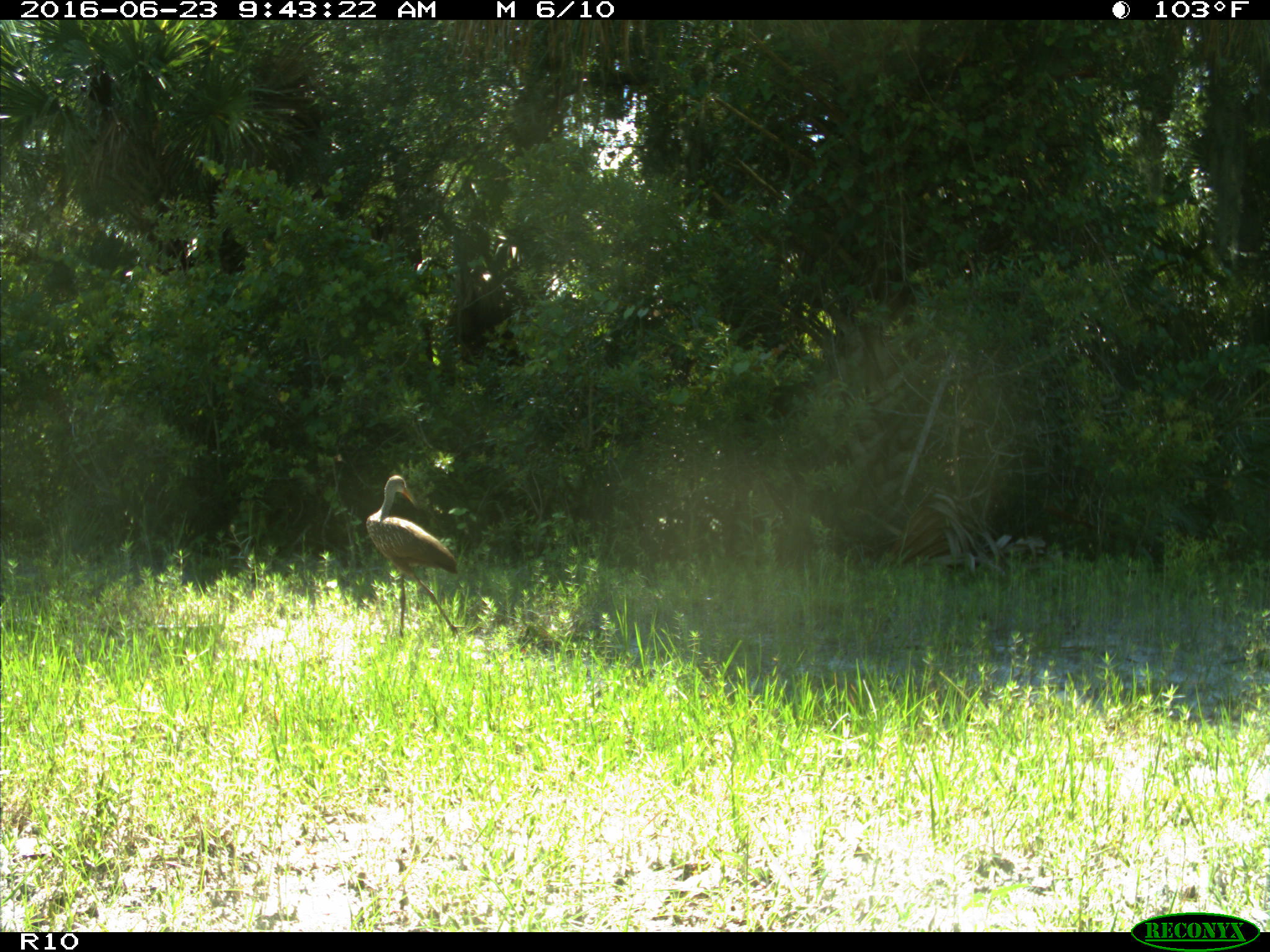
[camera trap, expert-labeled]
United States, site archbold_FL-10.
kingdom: Animalia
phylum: Chordata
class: Aves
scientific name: Aves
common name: birds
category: unidentified bird